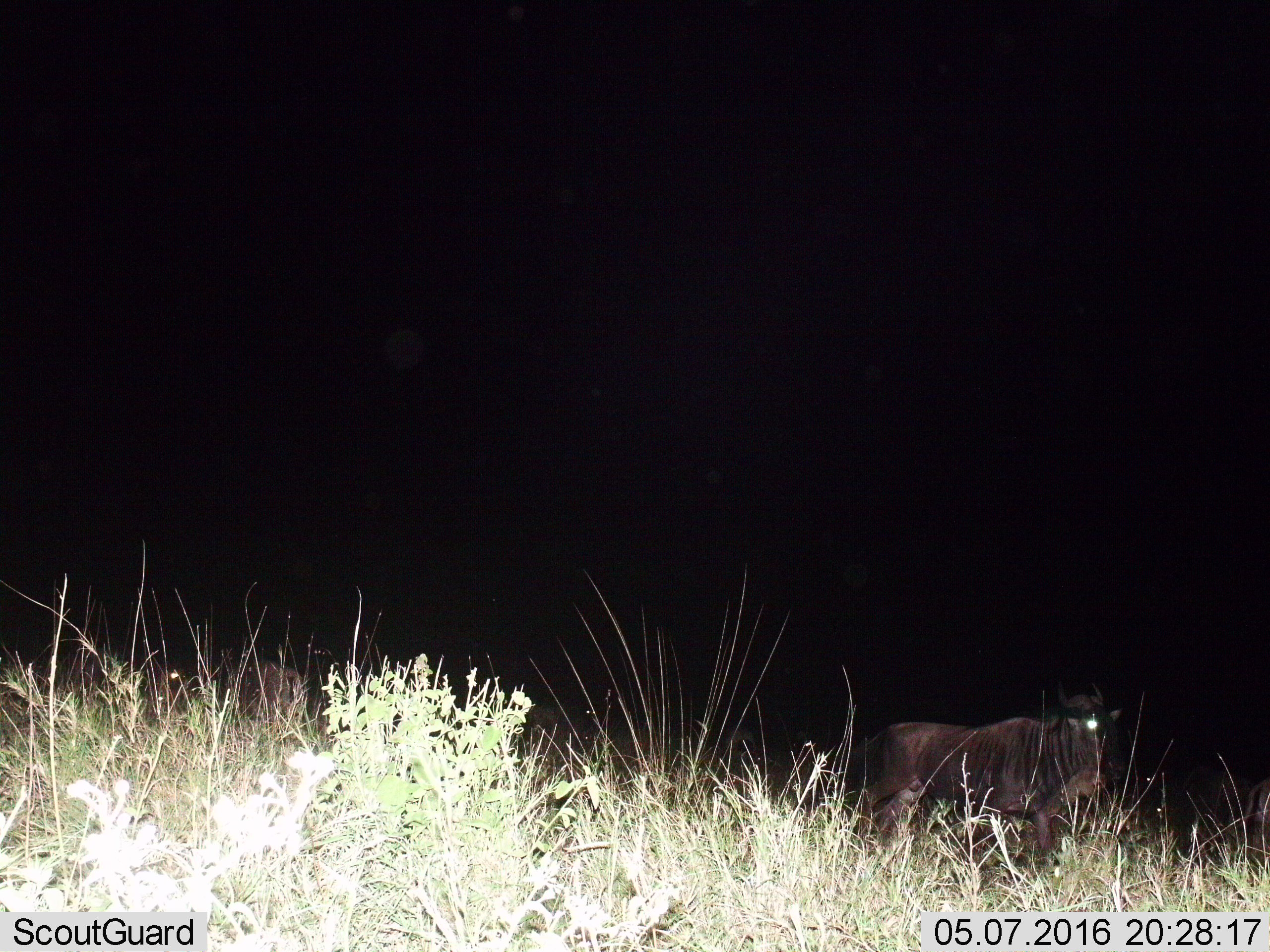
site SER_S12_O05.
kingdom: Animalia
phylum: Chordata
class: Mammalia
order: Artiodactyla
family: Bovidae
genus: Connochaetes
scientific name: Connochaetes taurinus taurinus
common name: blue wildebeest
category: wildebeestblue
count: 3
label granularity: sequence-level